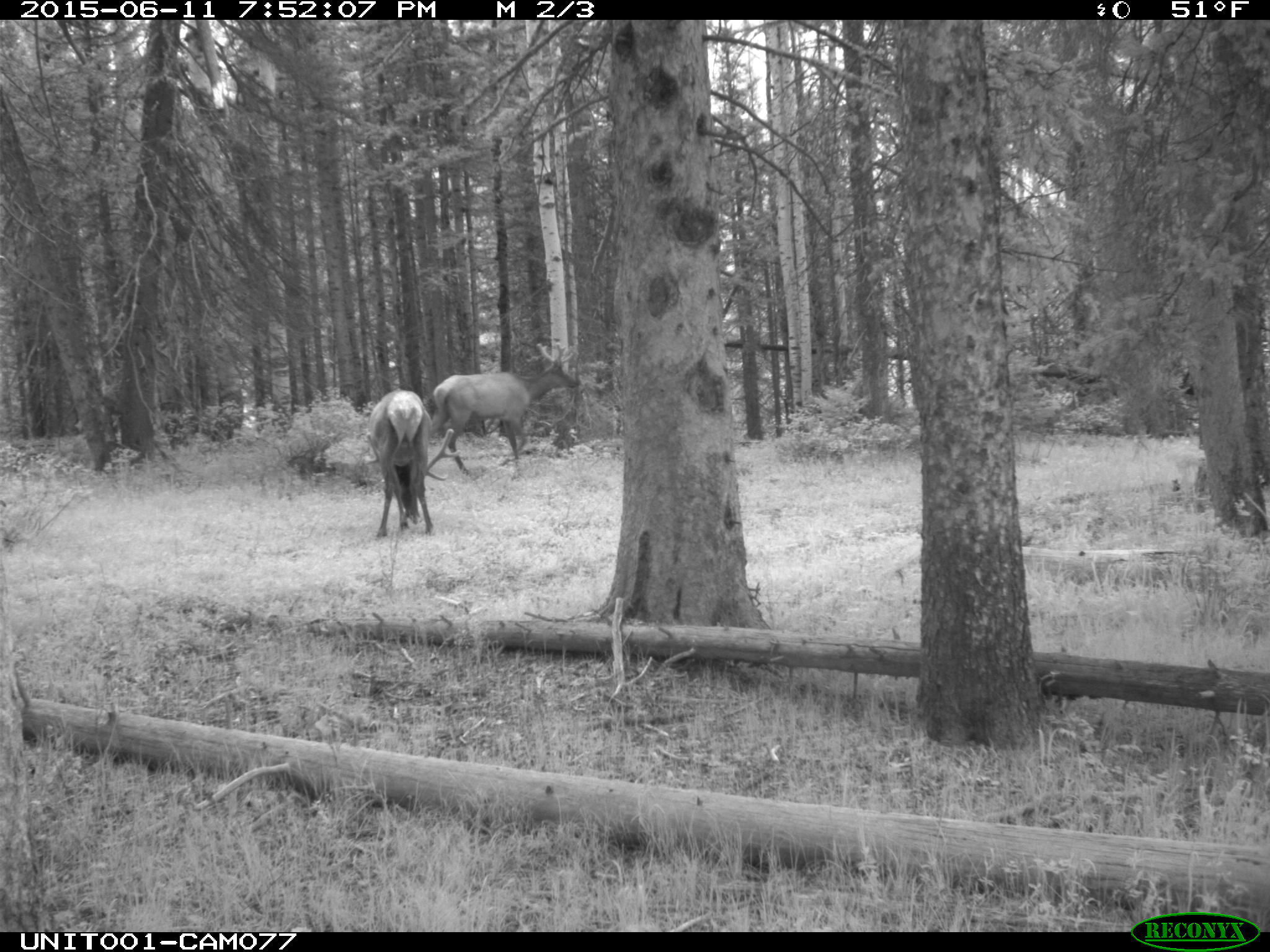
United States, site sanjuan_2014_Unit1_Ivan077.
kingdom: Animalia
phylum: Chordata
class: Mammalia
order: Artiodactyla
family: Cervidae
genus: Cervus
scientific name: Cervus elaphus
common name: red deer